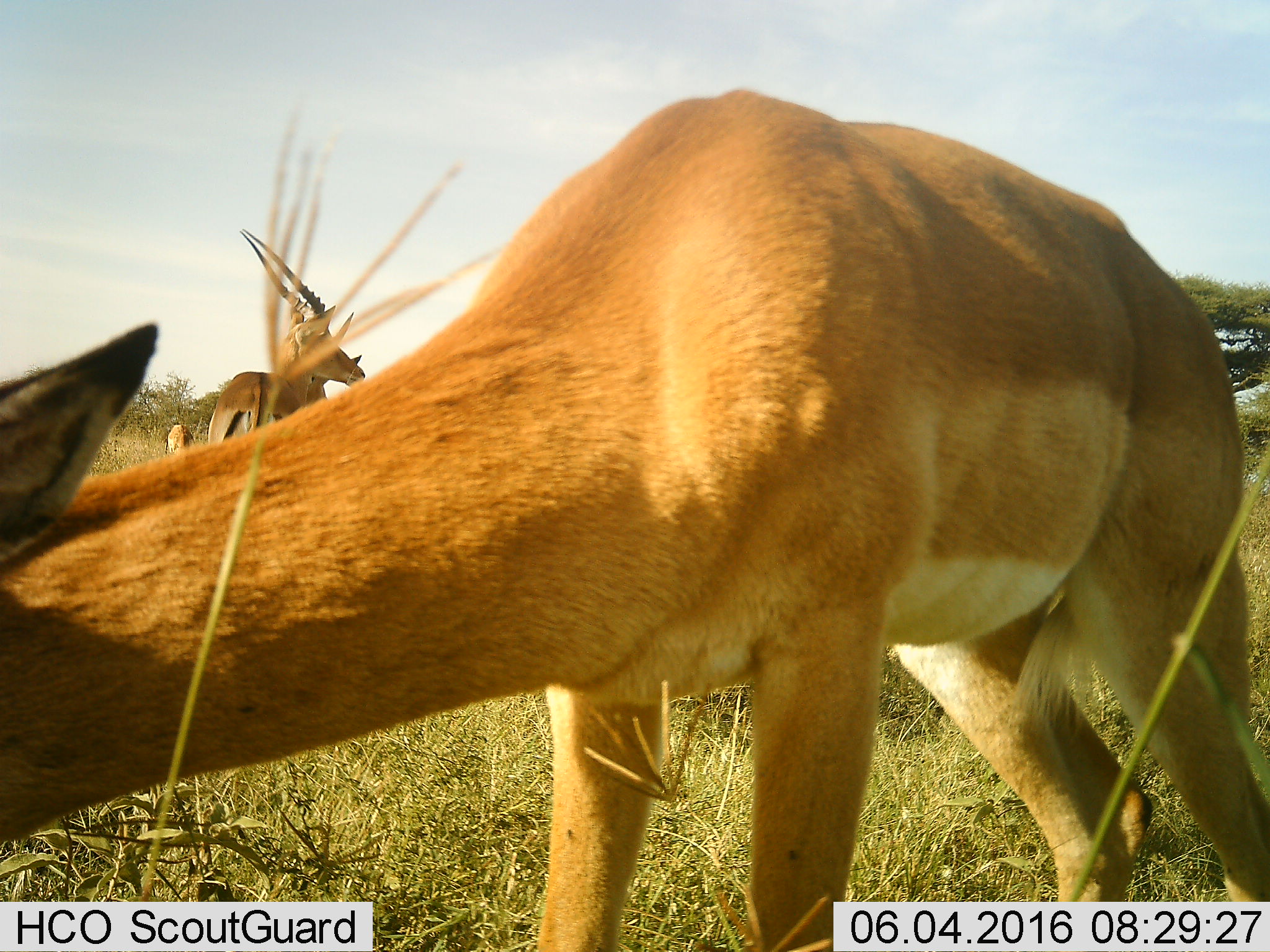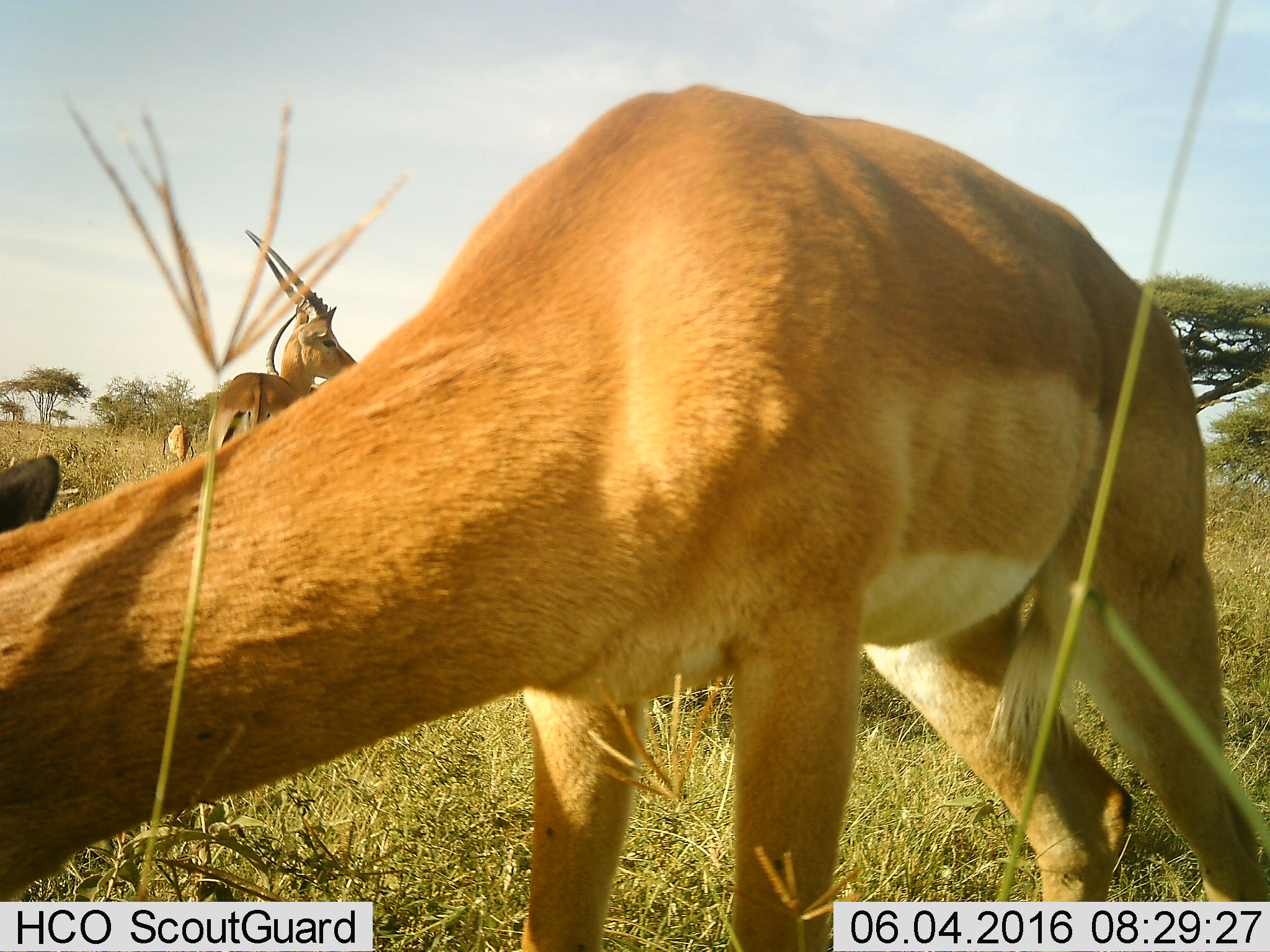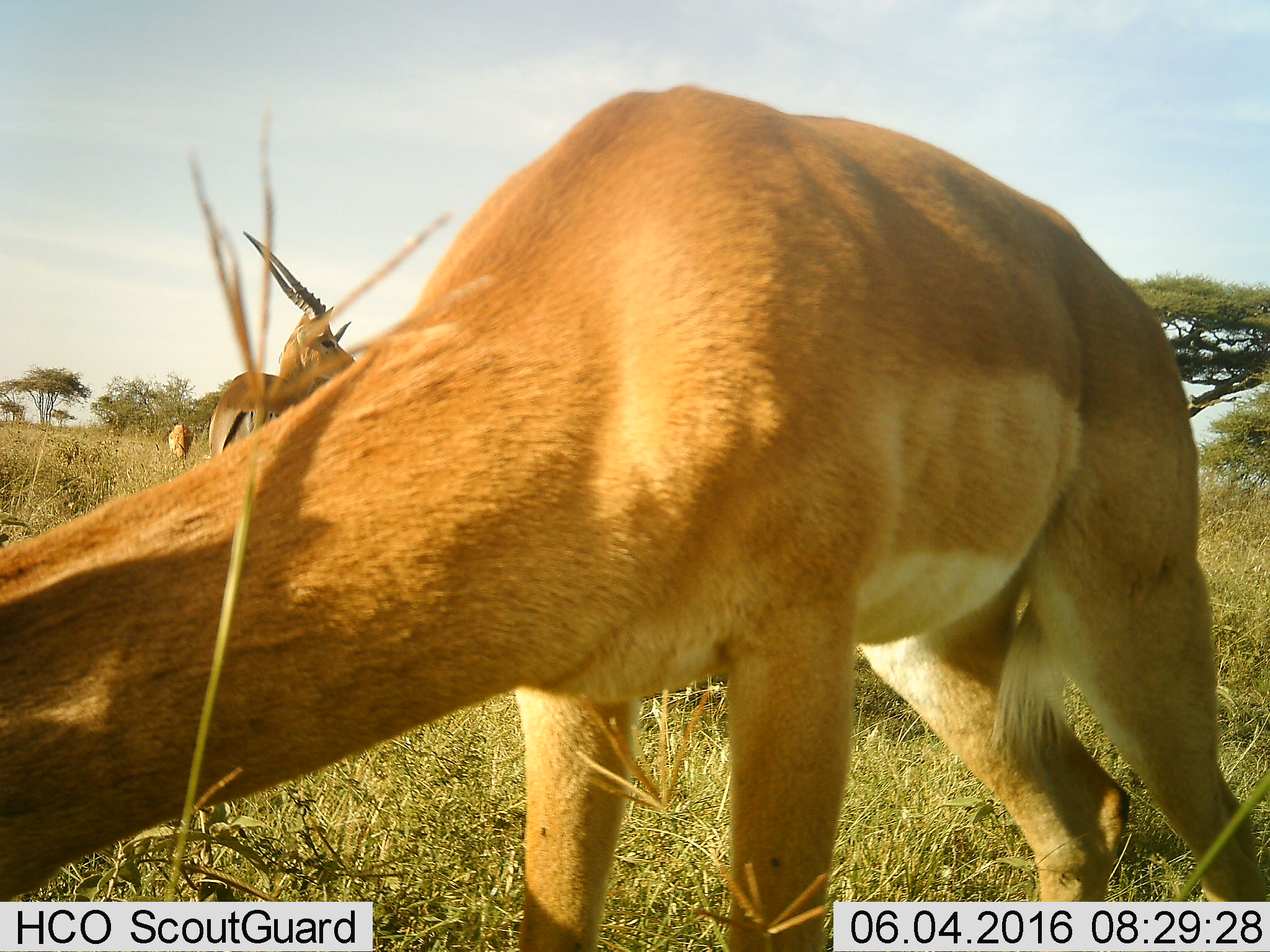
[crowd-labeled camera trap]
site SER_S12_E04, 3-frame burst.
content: unidentified animal